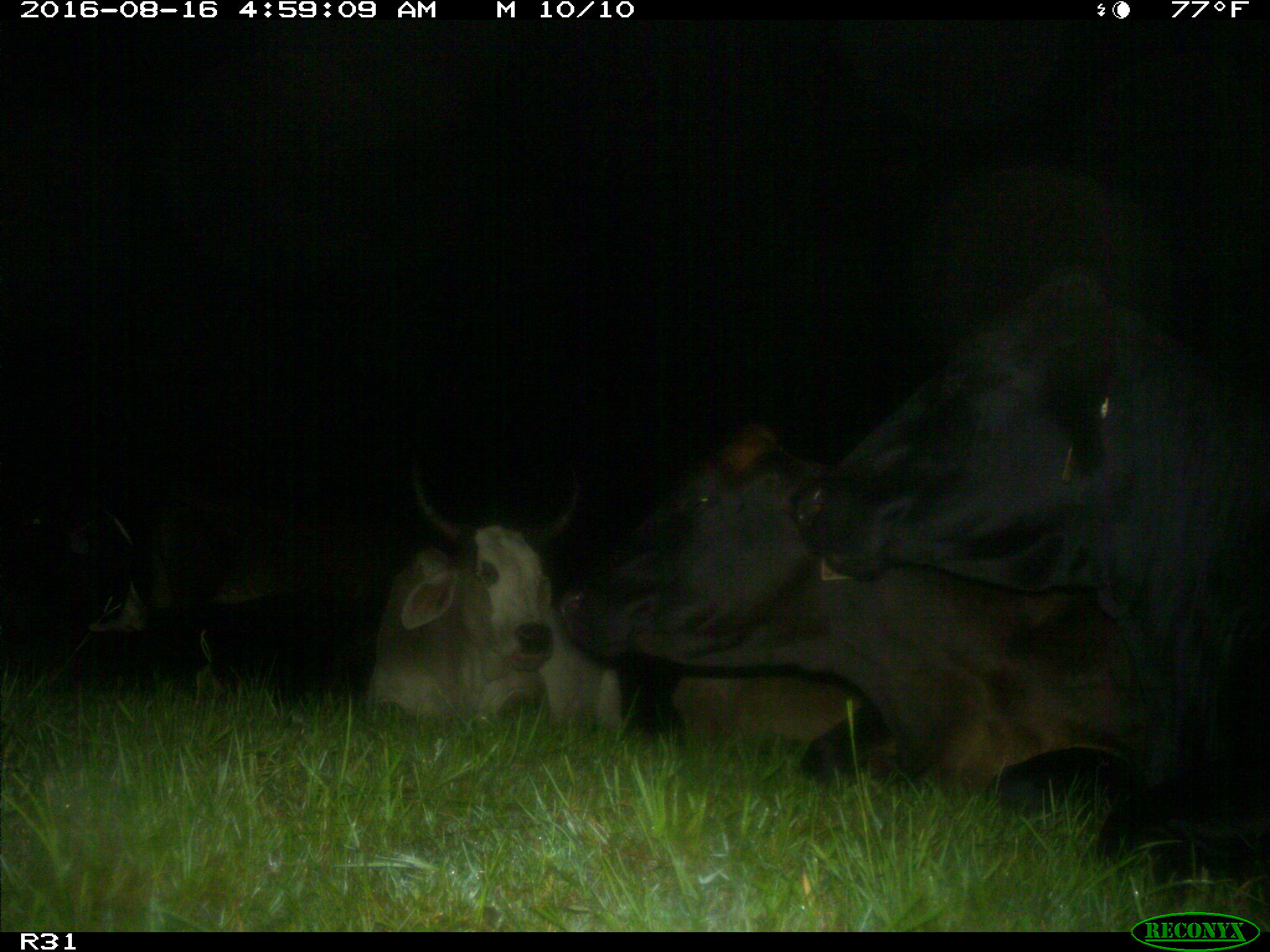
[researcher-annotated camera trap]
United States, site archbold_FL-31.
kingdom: Animalia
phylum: Chordata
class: Mammalia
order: Artiodactyla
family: Bovidae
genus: Bos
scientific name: Bos taurus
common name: domestic cow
Bos taurus (domestic cow).